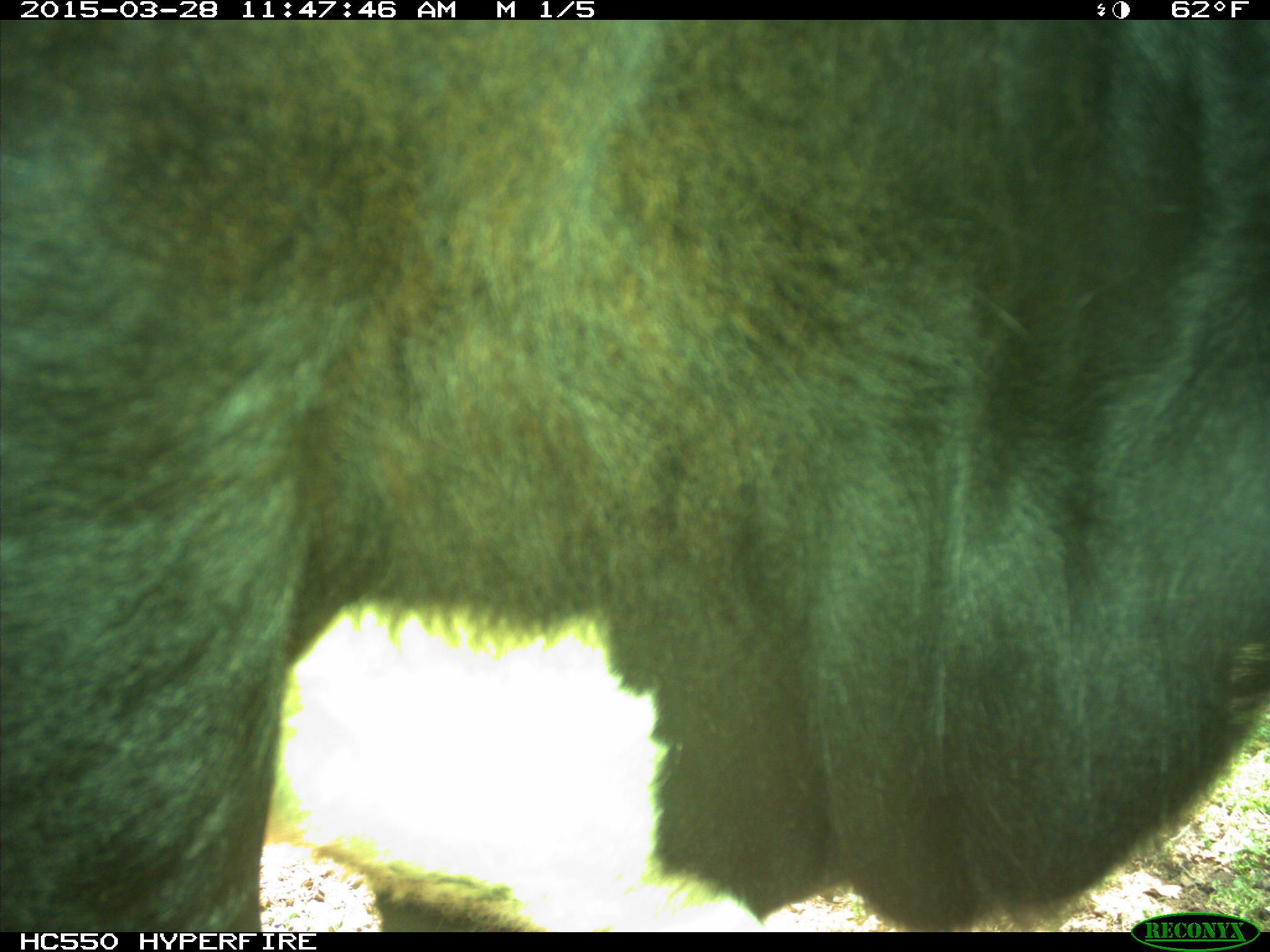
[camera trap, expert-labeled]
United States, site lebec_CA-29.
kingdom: Animalia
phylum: Chordata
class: Mammalia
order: Artiodactyla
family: Bovidae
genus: Bos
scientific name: Bos taurus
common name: domestic cow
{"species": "Bos taurus (domestic cow)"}